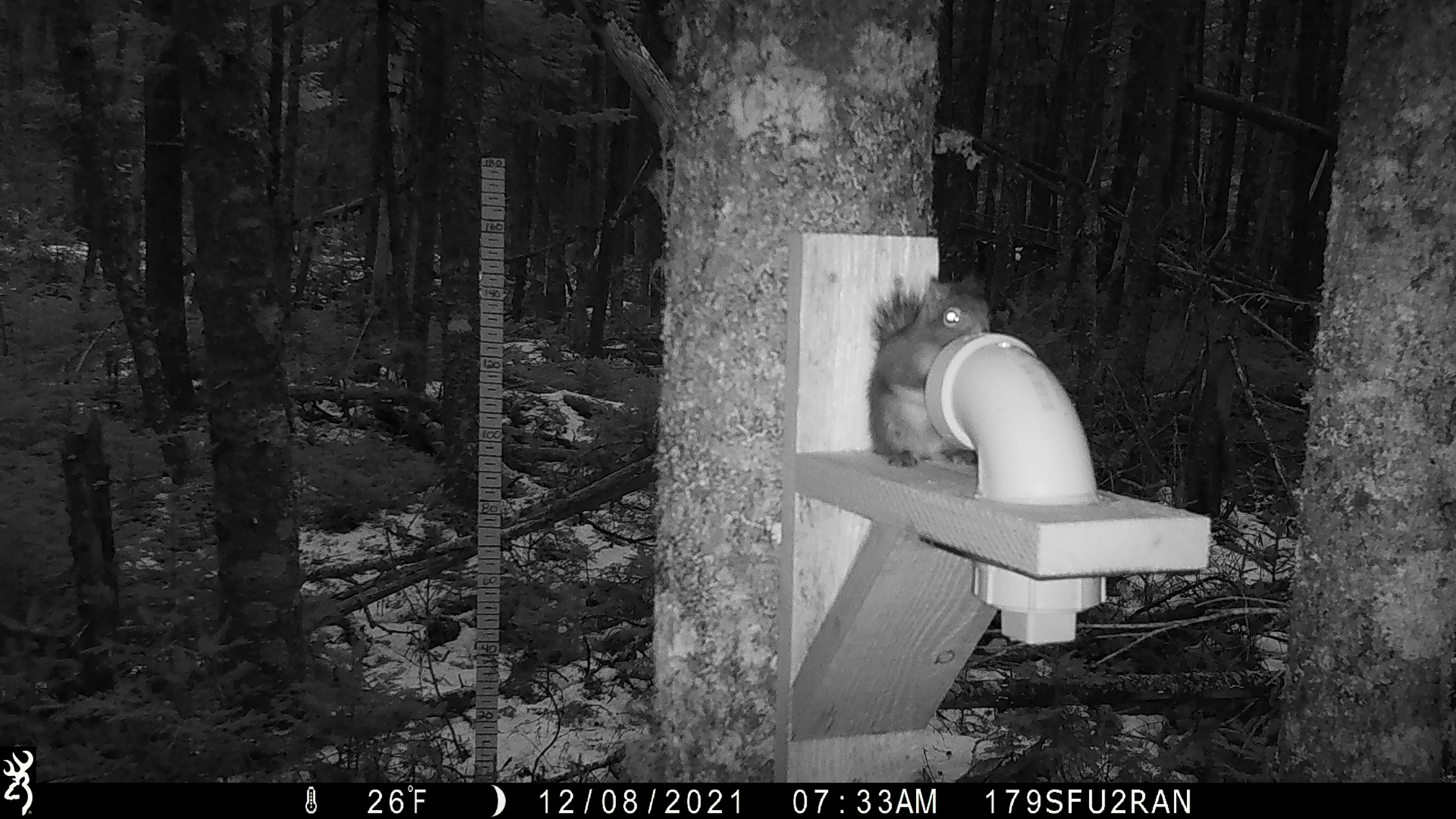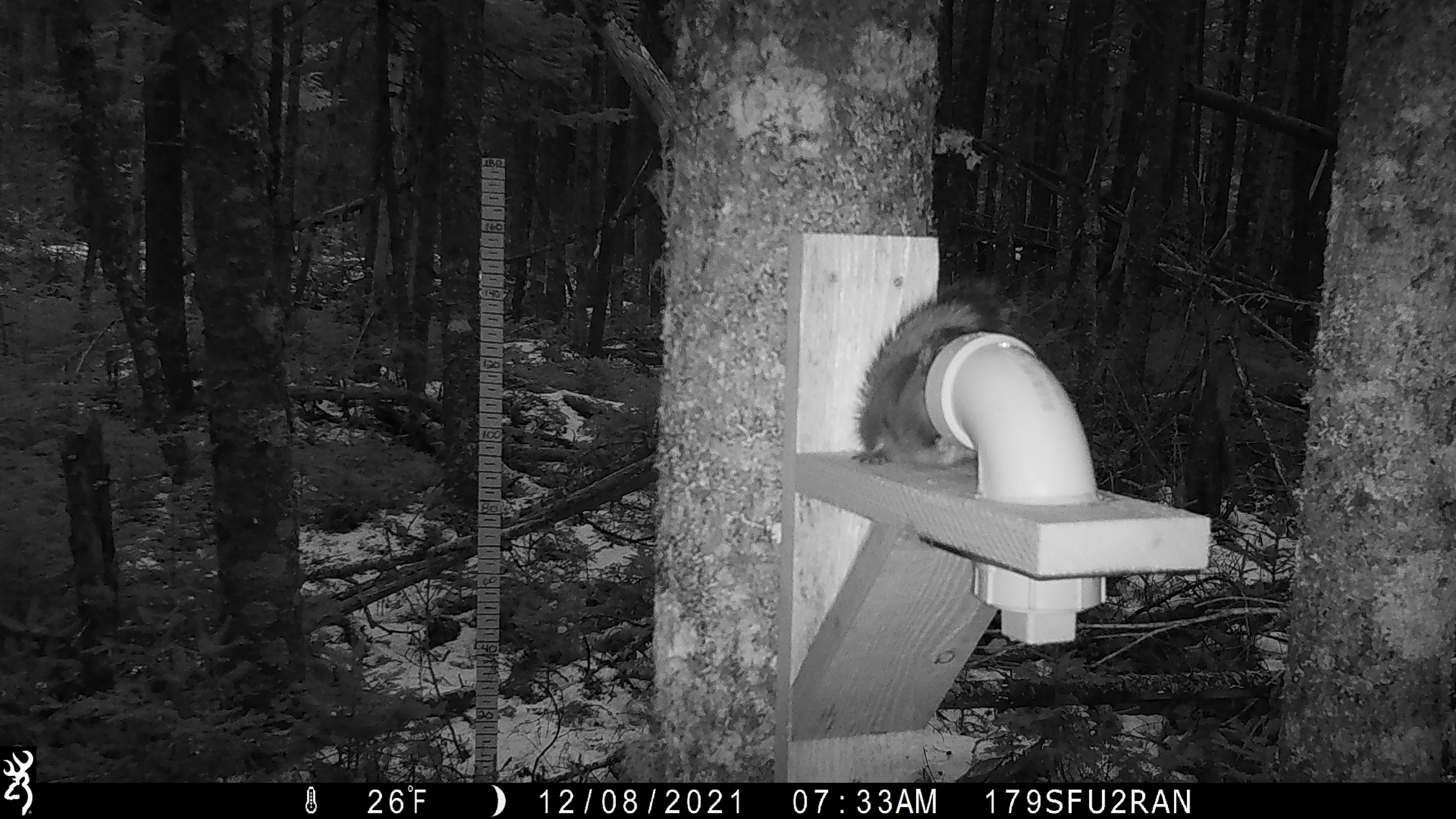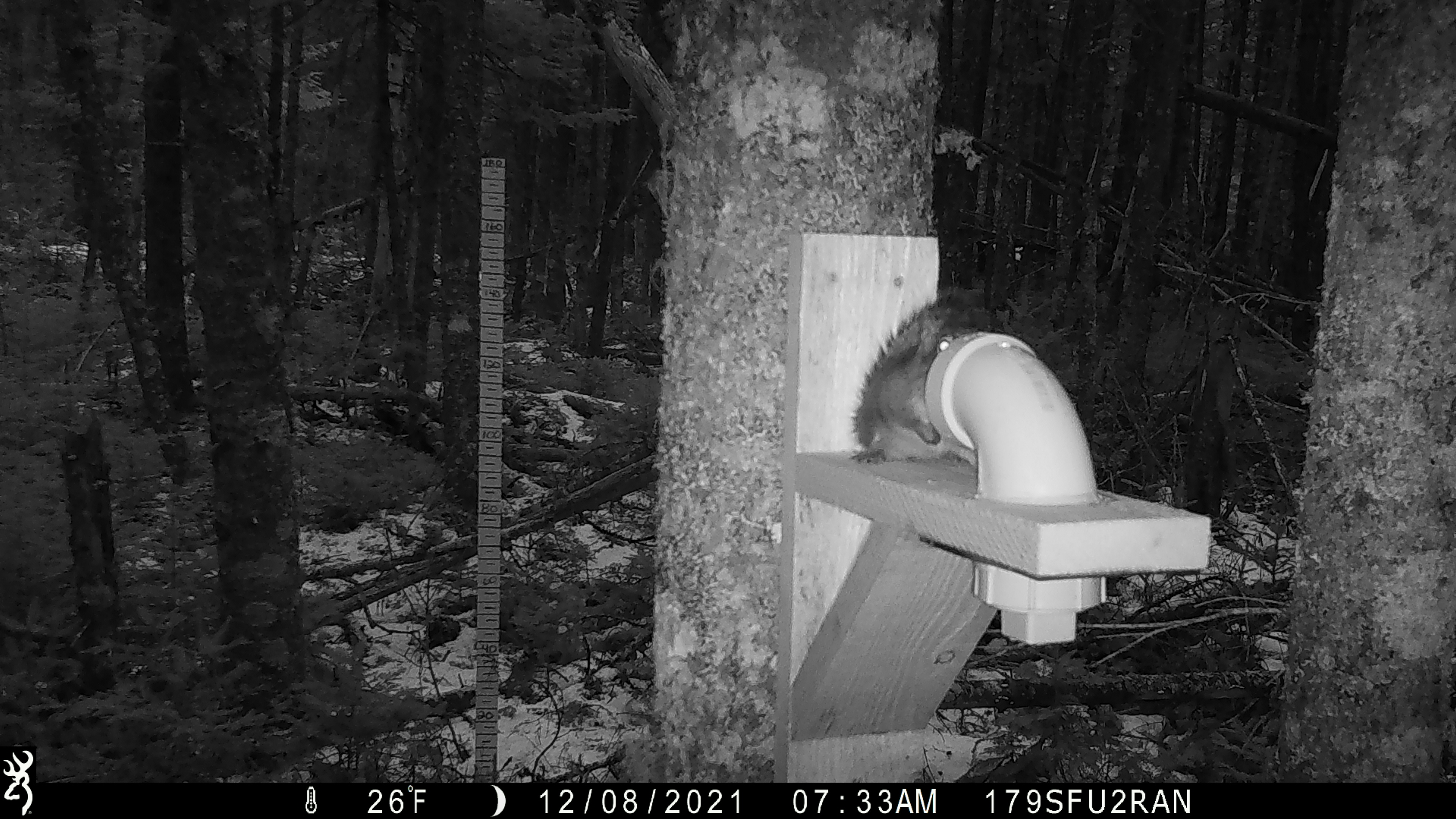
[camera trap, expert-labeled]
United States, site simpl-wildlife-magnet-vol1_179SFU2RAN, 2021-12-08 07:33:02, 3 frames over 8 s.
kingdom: Animalia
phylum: Chordata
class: Mammalia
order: Rodentia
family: Sciuridae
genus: Tamiasciurus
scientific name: Tamiasciurus hudsonicus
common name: red squirrel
Red squirrel (Tamiasciurus hudsonicus).